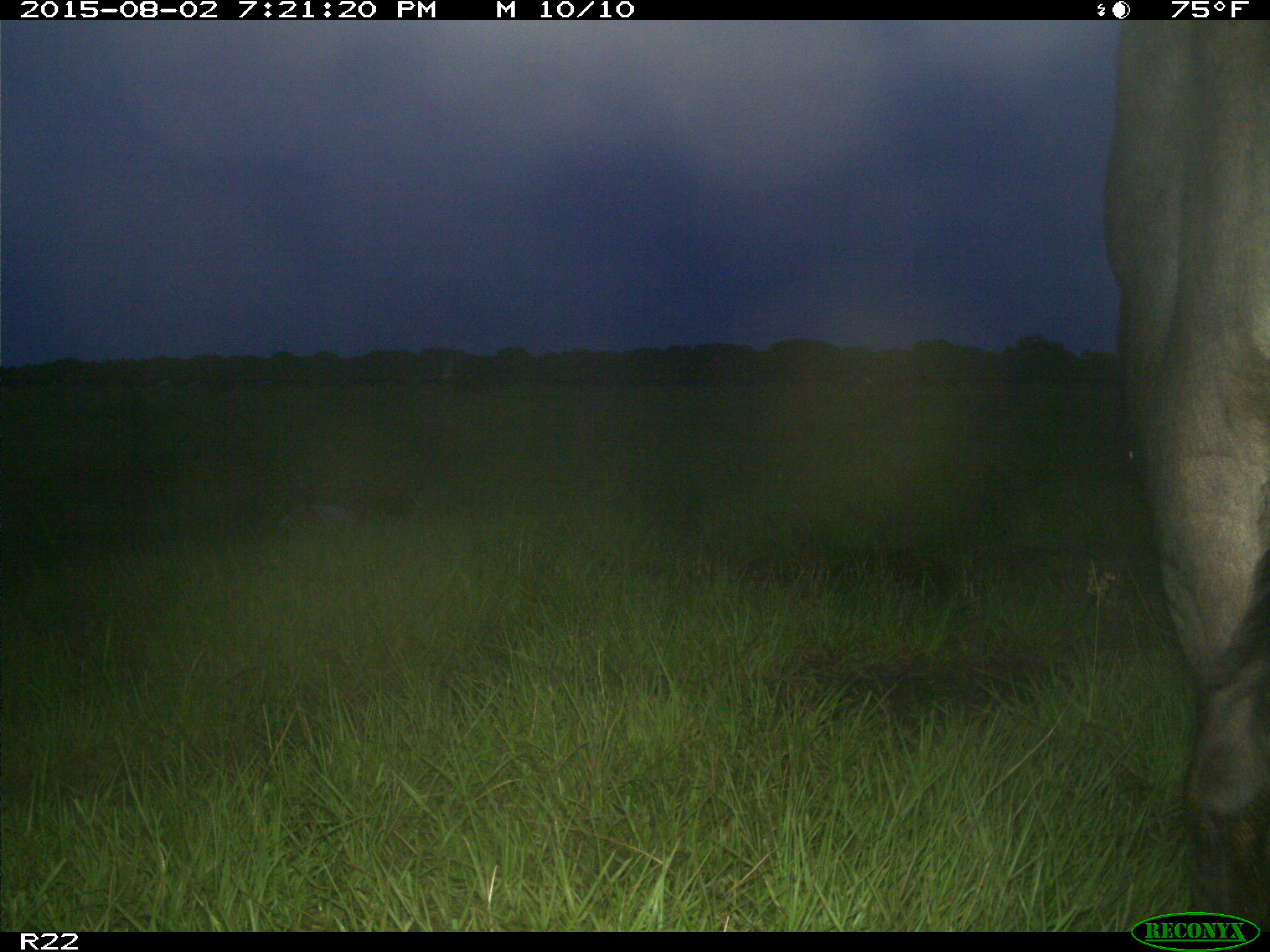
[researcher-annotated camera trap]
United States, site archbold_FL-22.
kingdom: Animalia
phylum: Chordata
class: Mammalia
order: Artiodactyla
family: Bovidae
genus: Bos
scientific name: Bos taurus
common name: domestic cow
Bos taurus (domestic cow).